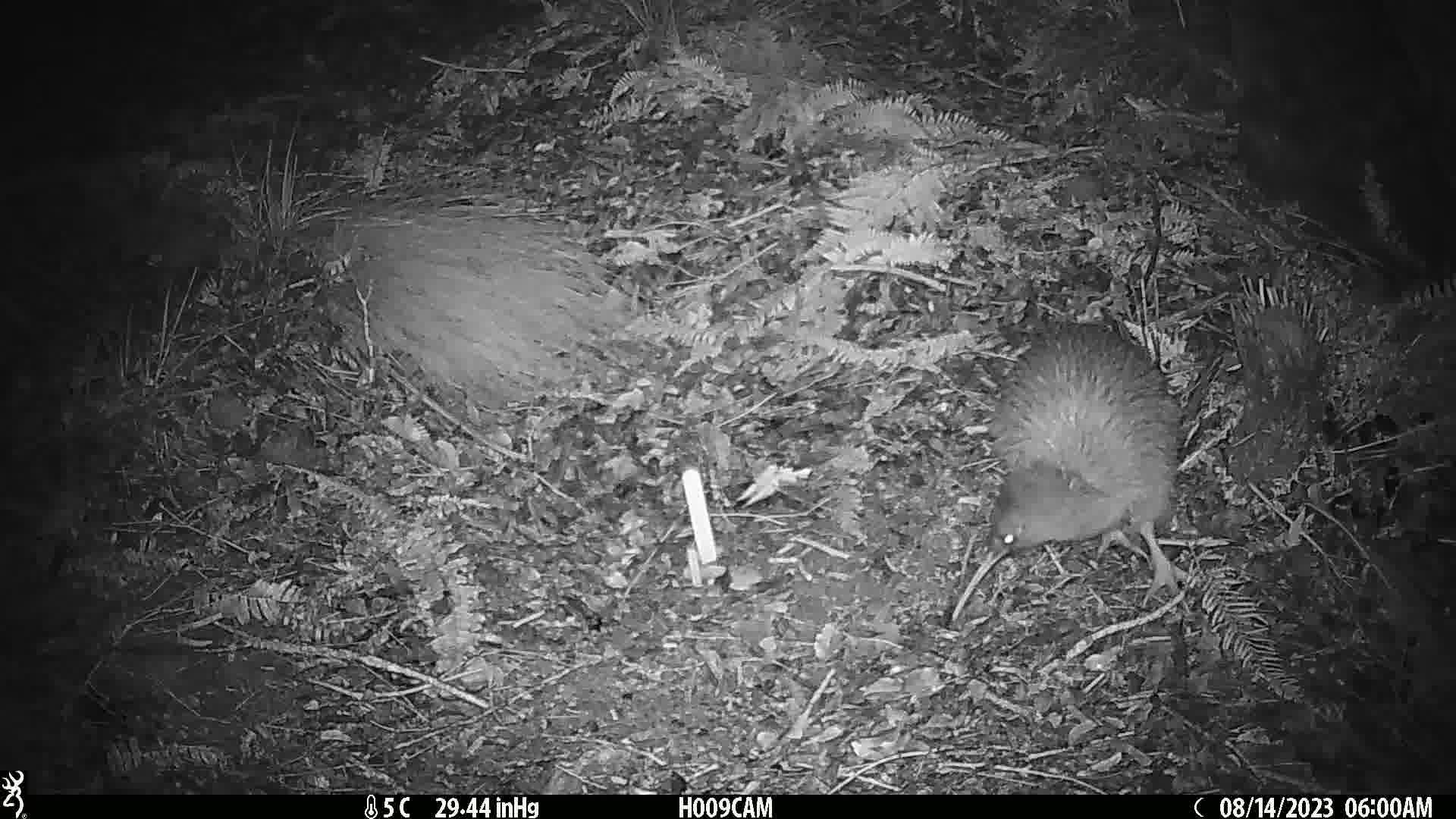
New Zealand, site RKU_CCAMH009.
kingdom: Animalia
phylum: Chordata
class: Aves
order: Apterygiformes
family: Apterygidae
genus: Apteryx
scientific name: Apteryx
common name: kiwi